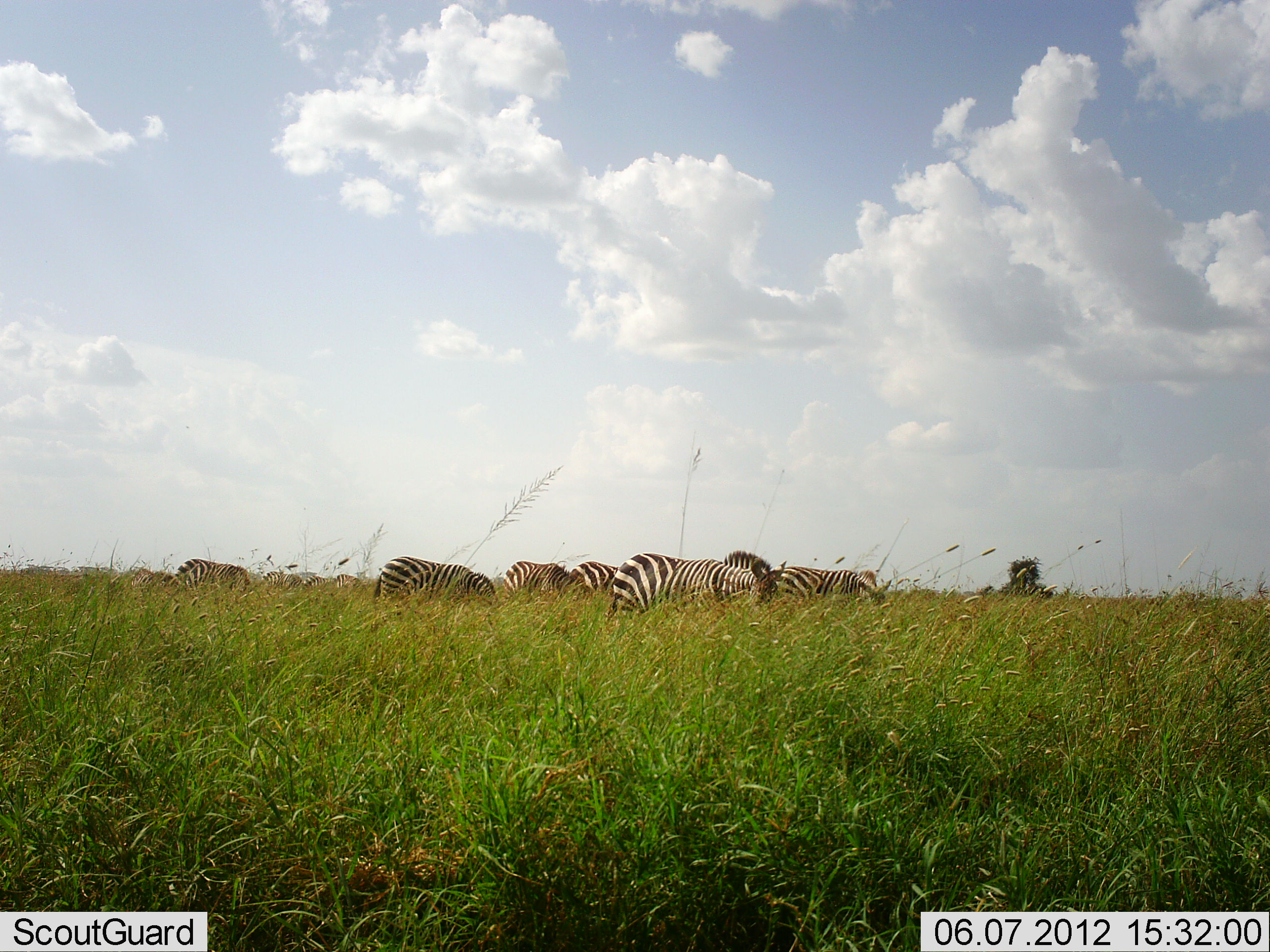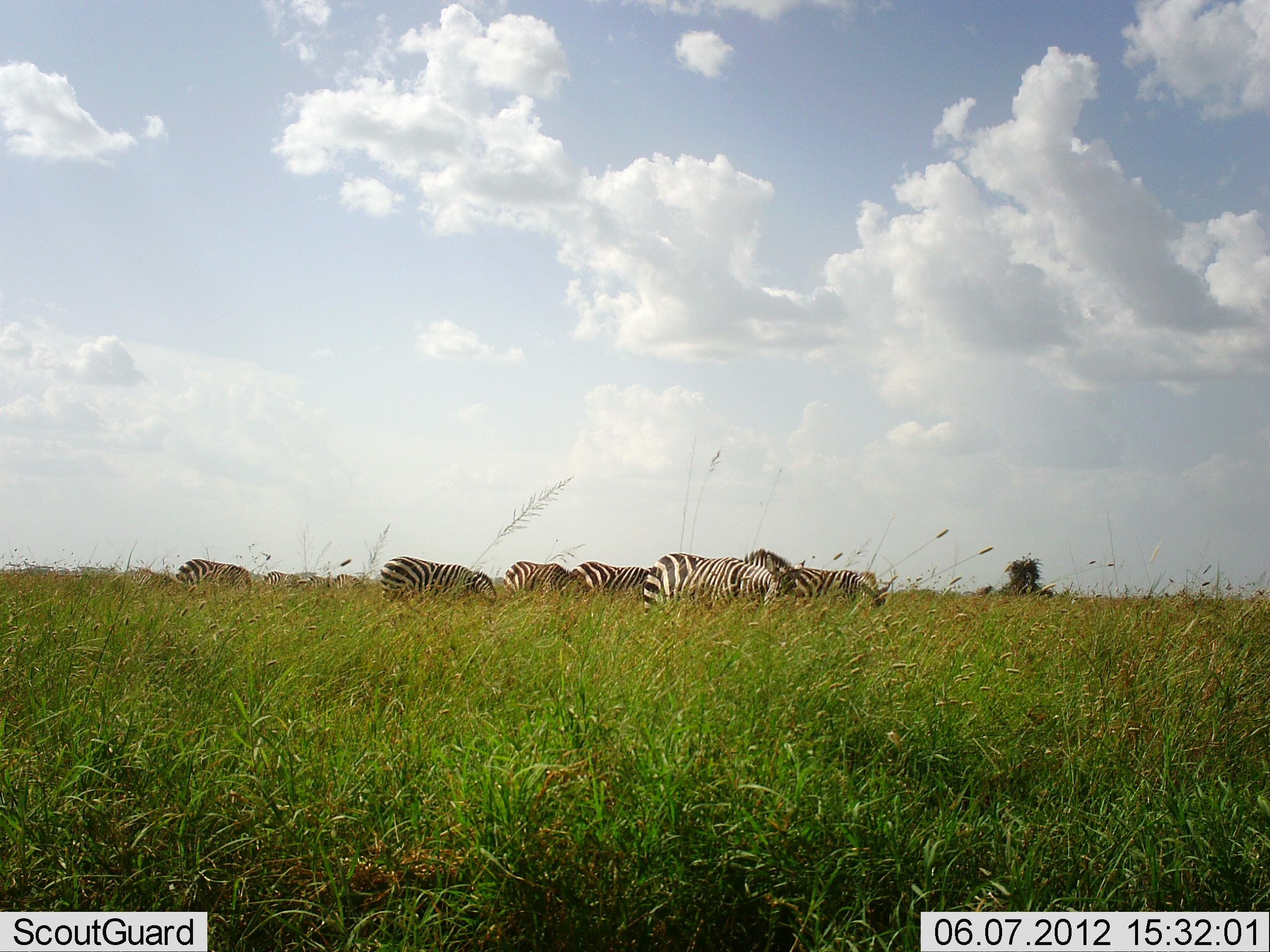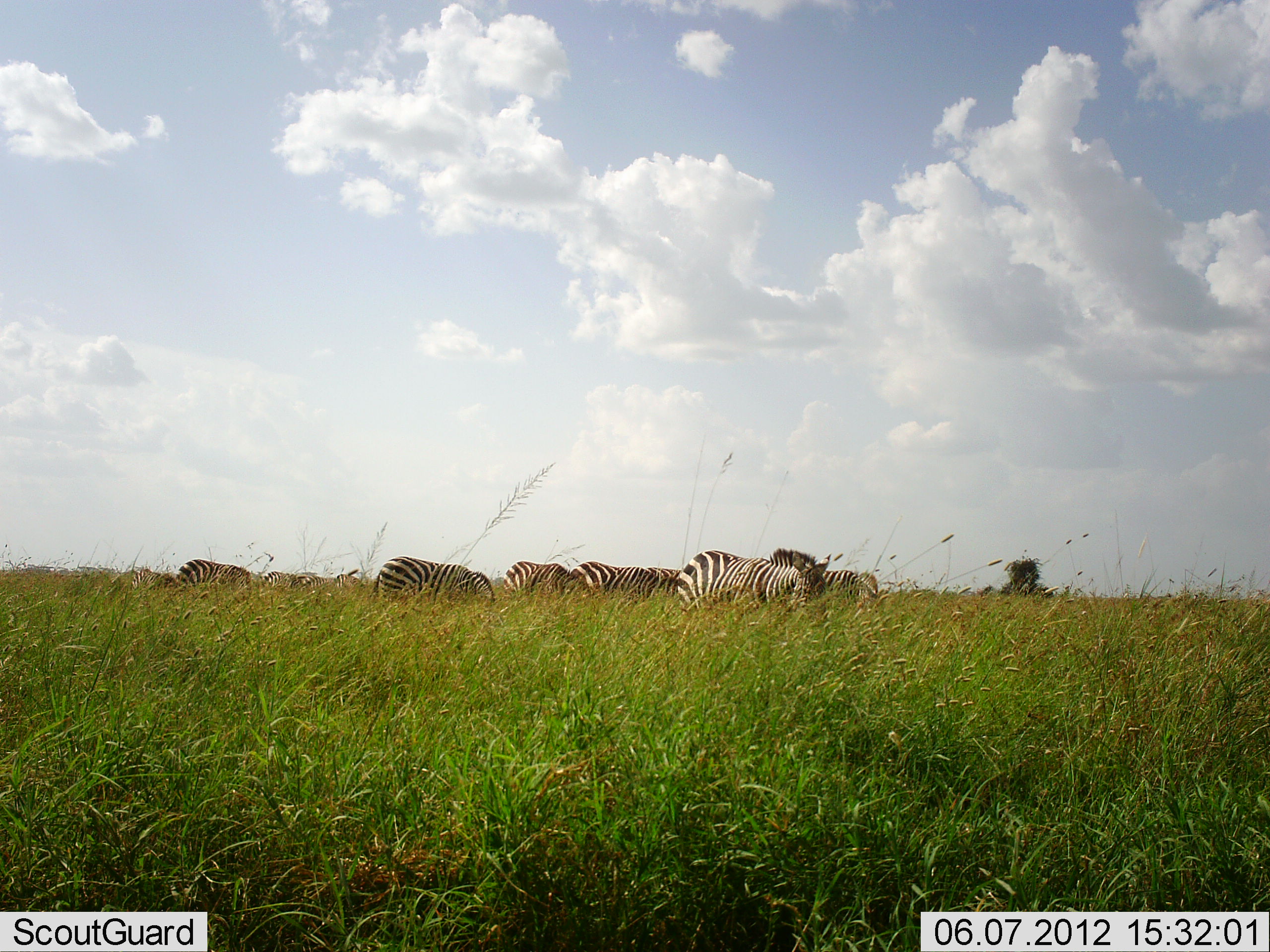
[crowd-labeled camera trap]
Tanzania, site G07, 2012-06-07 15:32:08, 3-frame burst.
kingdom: Animalia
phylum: Chordata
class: Mammalia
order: Perissodactyla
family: Equidae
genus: Equus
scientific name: Equus quagga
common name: plains zebra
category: zebra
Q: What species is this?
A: Zebra (plains zebra) (Equus quagga).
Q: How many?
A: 7.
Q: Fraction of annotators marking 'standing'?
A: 45%.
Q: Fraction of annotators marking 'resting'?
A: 0%.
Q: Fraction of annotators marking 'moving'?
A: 36%.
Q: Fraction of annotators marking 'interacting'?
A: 0%.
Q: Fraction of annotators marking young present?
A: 0%.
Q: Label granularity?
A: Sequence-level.